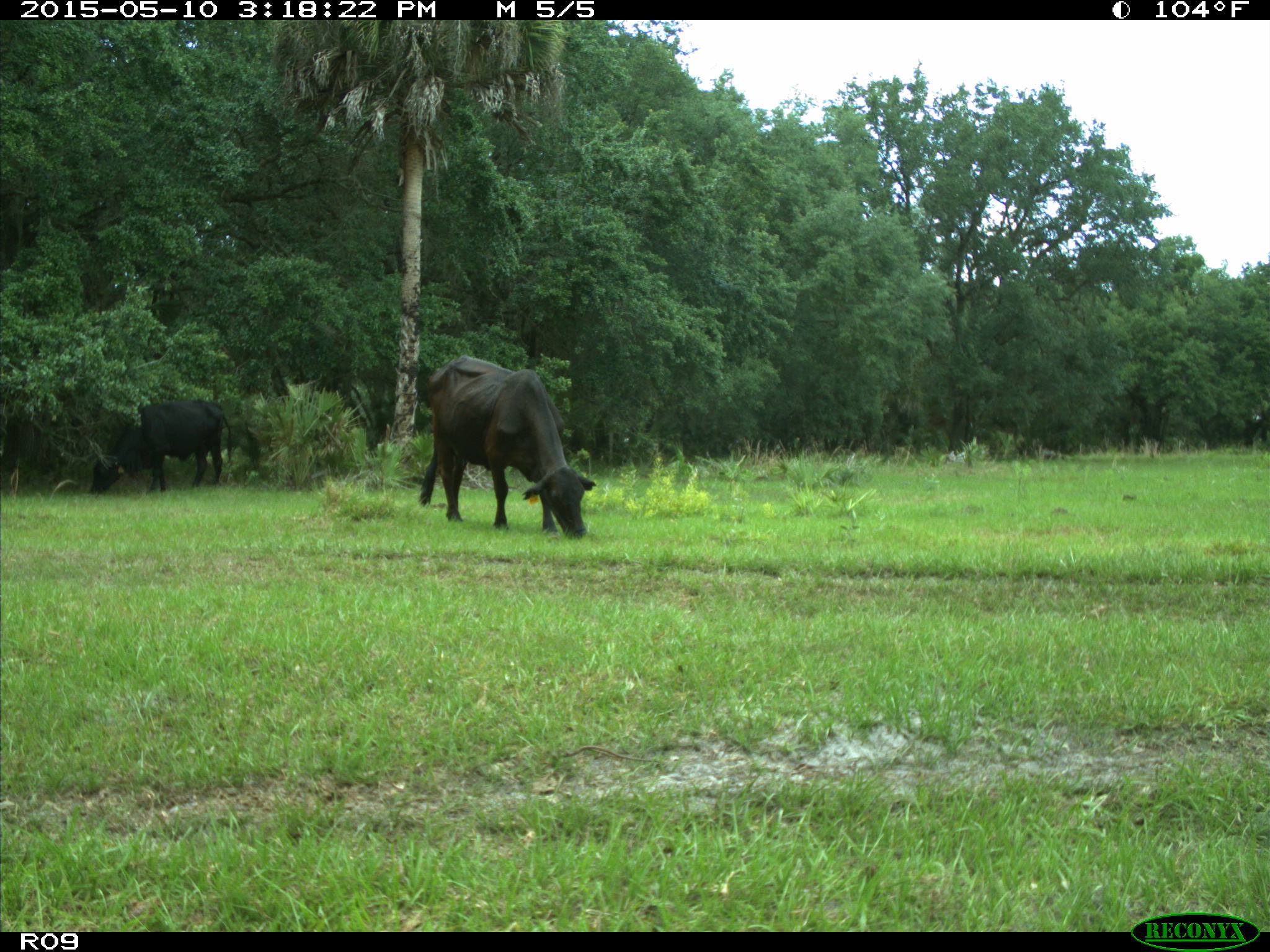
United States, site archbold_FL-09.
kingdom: Animalia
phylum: Chordata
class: Mammalia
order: Artiodactyla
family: Bovidae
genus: Bos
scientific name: Bos taurus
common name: domestic cow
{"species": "Bos taurus (domestic cow)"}